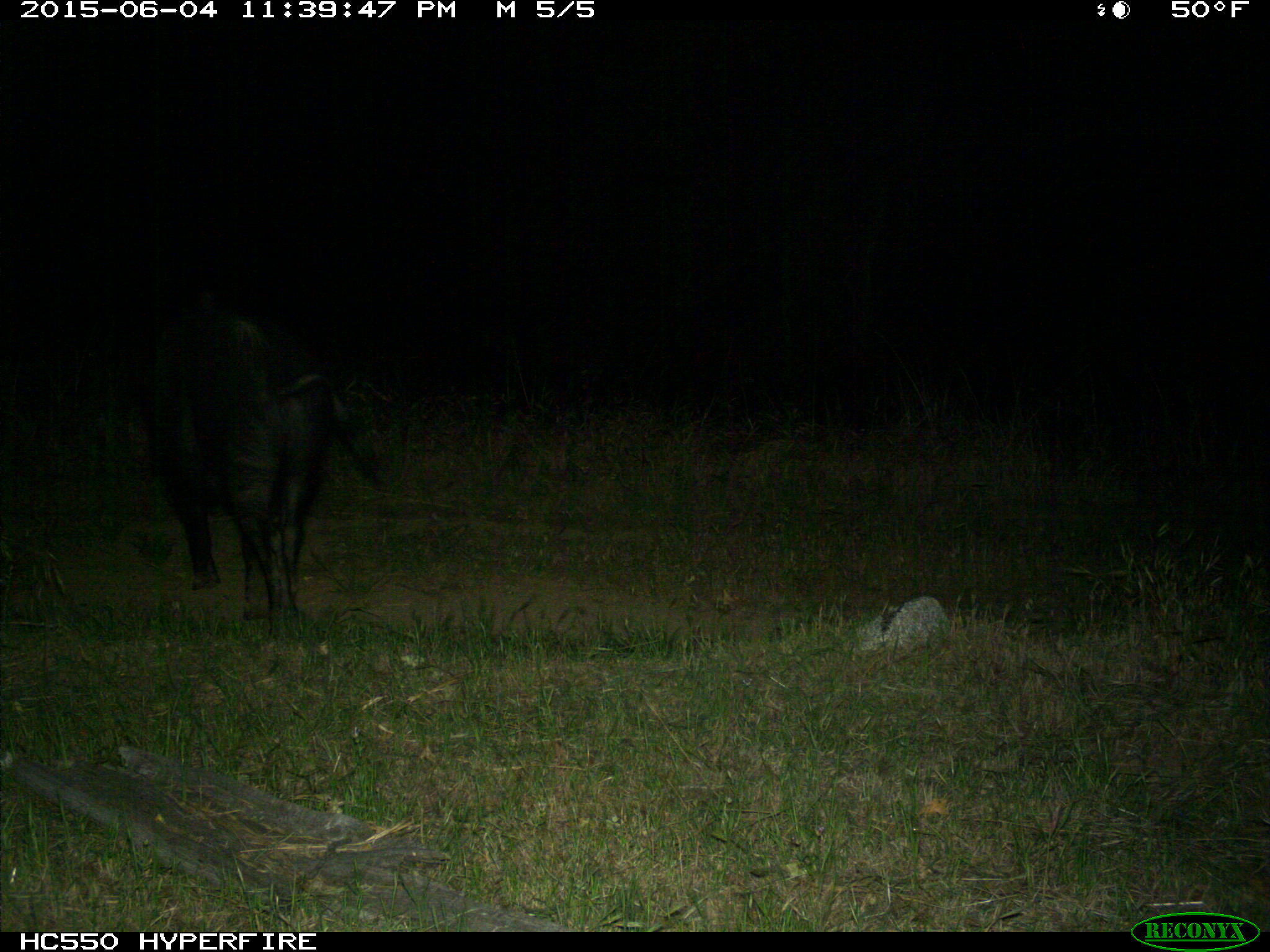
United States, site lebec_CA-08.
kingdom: Animalia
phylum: Chordata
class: Mammalia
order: Artiodactyla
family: Suidae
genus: Sus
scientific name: Sus scrofa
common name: wild boar